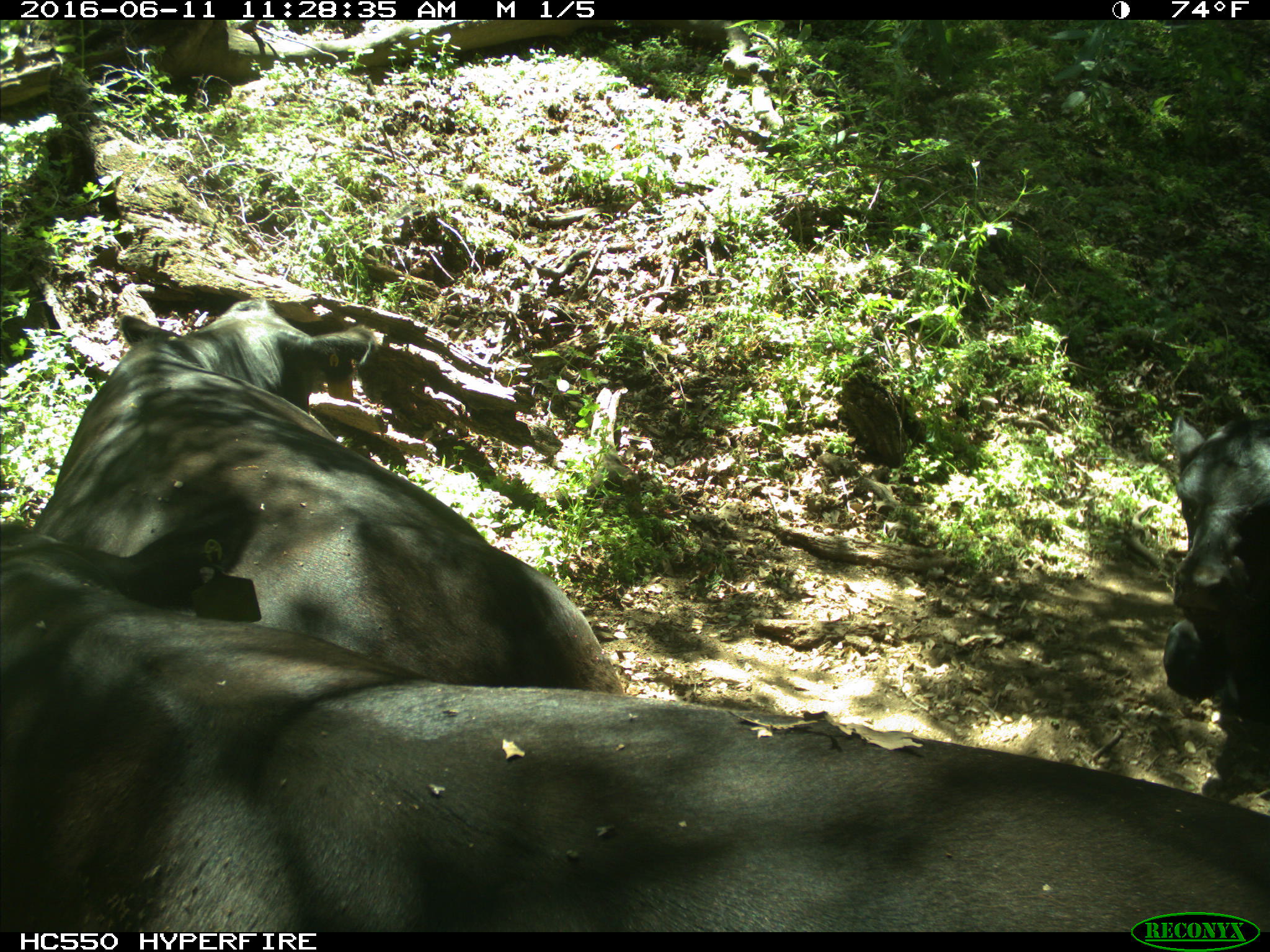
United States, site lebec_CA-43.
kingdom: Animalia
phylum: Chordata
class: Mammalia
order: Artiodactyla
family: Bovidae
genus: Bos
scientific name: Bos taurus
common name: domestic cow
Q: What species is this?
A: Bos taurus (domestic cow).